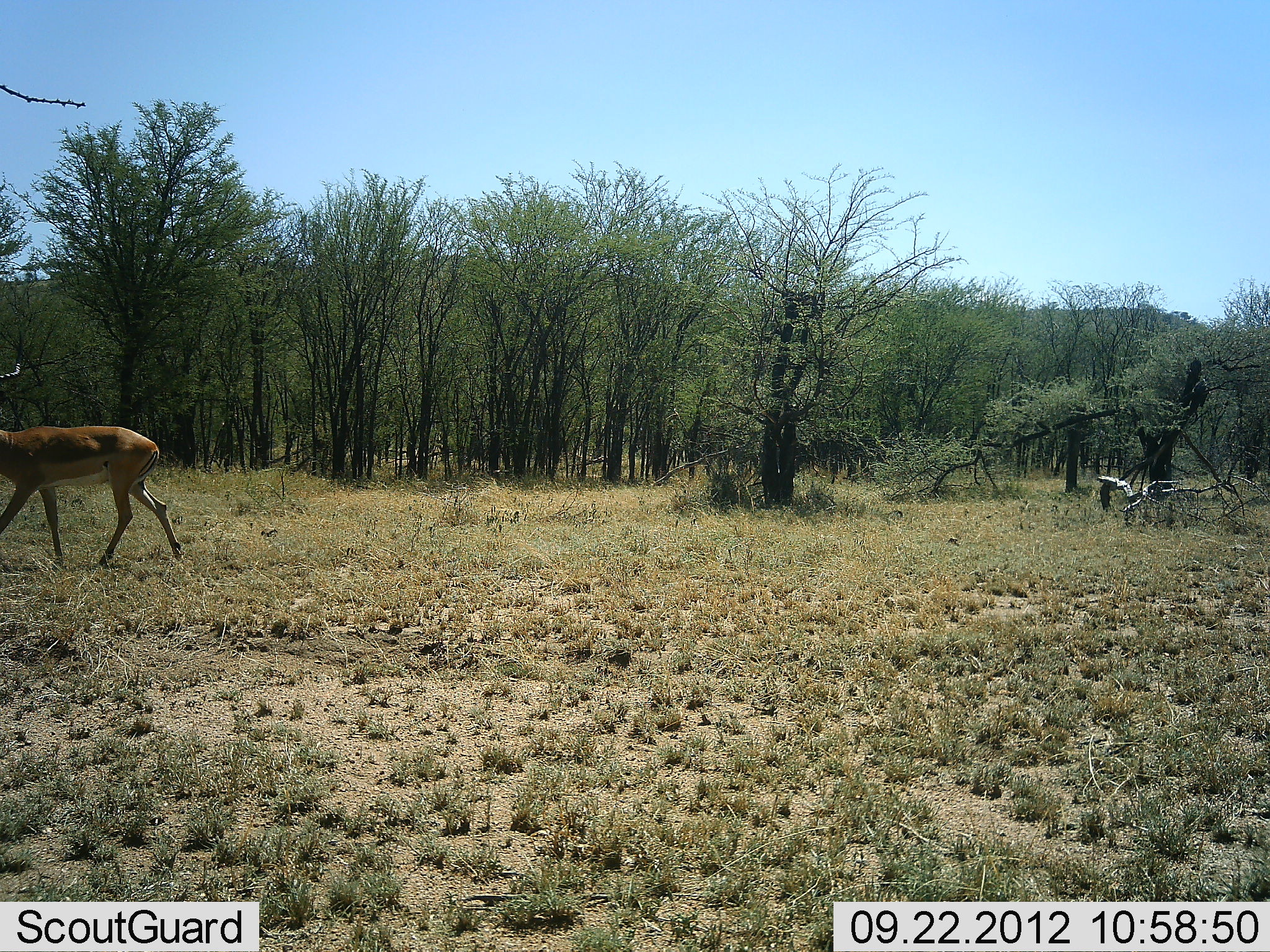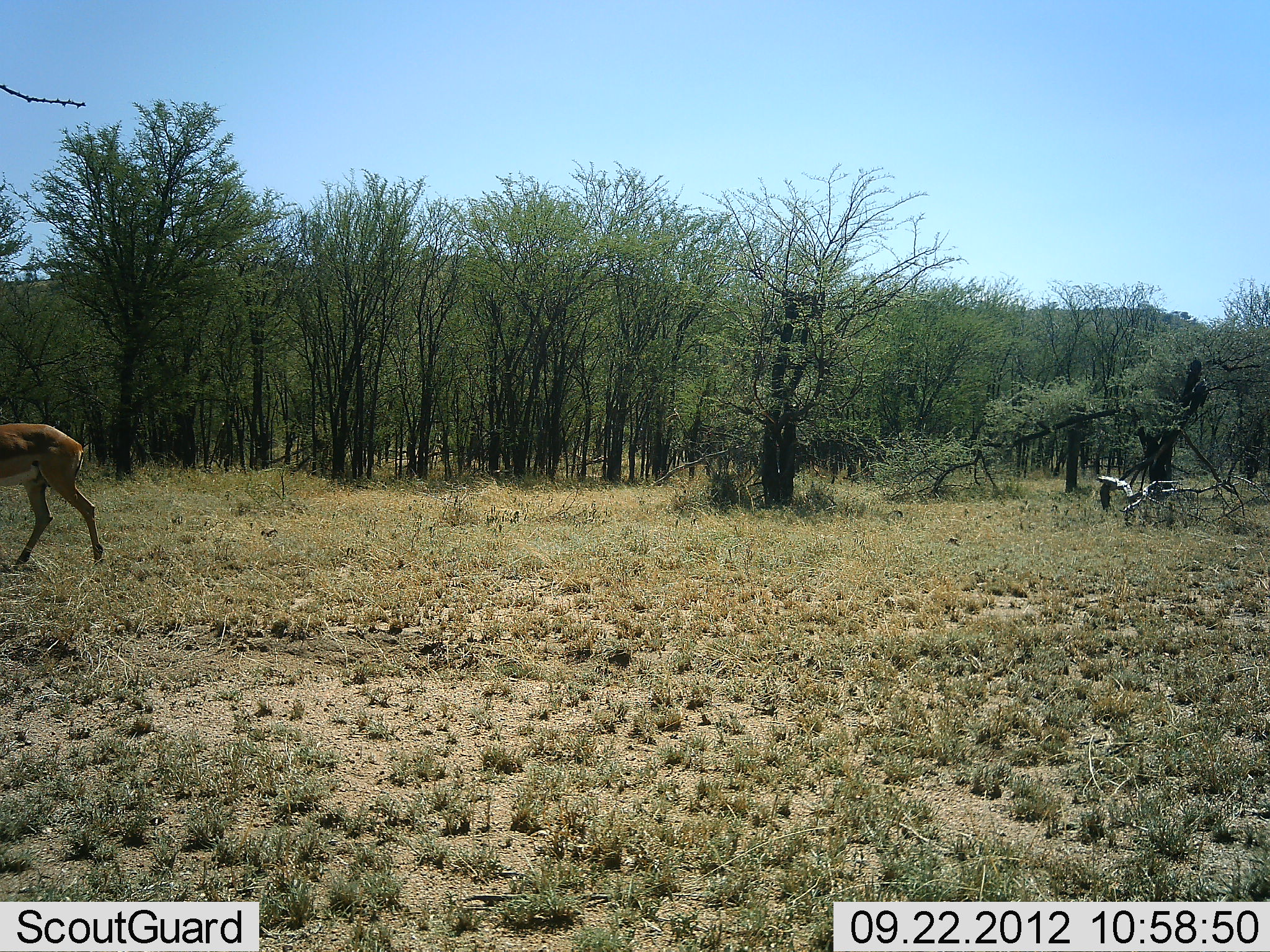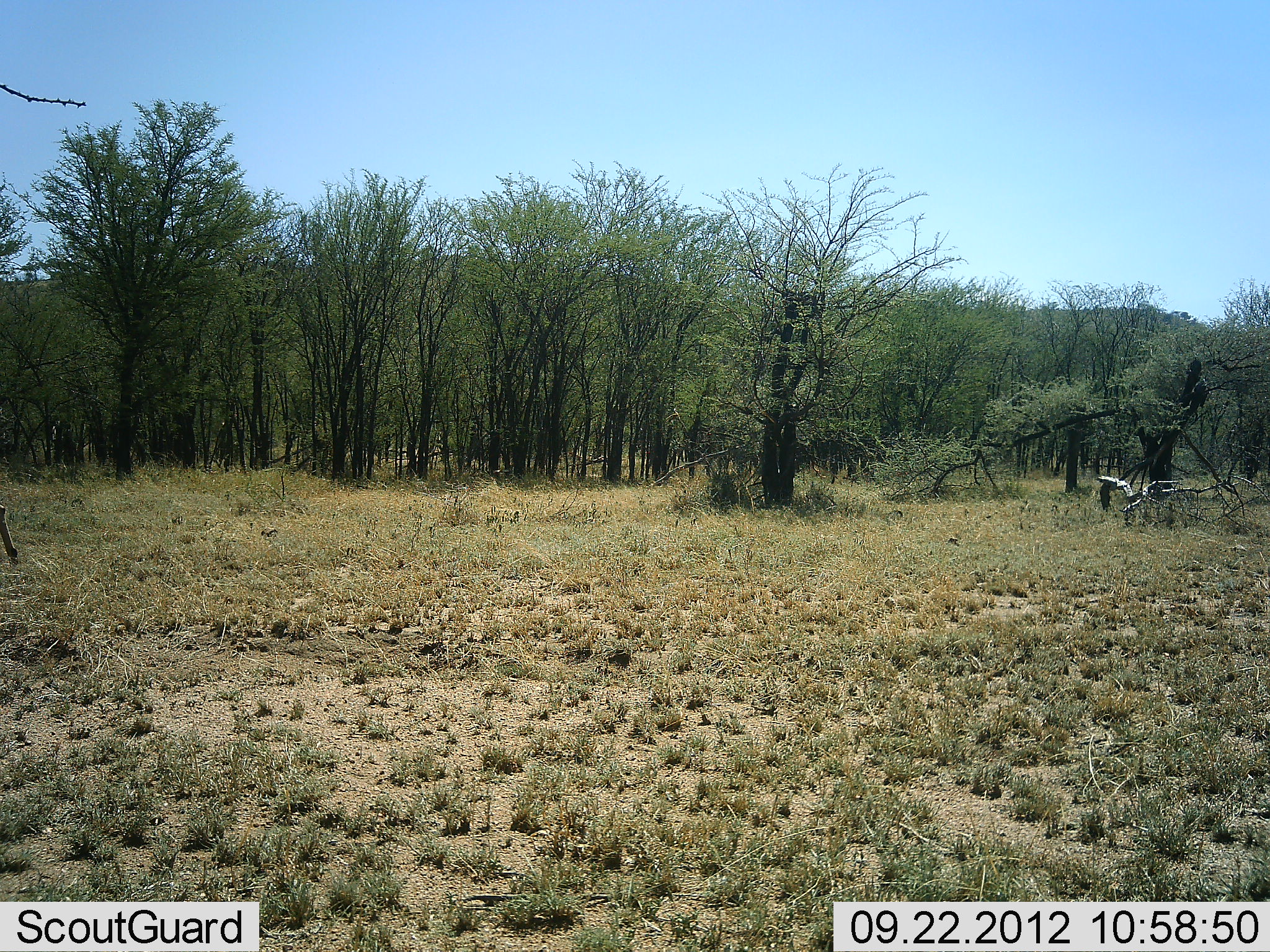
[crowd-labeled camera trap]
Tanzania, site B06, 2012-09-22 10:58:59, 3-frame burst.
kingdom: Animalia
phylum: Chordata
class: Mammalia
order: Artiodactyla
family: Bovidae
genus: Aepyceros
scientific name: Aepyceros melampus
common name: impala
Impala (Aepyceros melampus), count 1. Behavior (volunteer vote fractions): standing 0%, resting 0%, moving 100%, interacting 0%. Young present (vote fraction): 0%. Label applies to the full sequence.